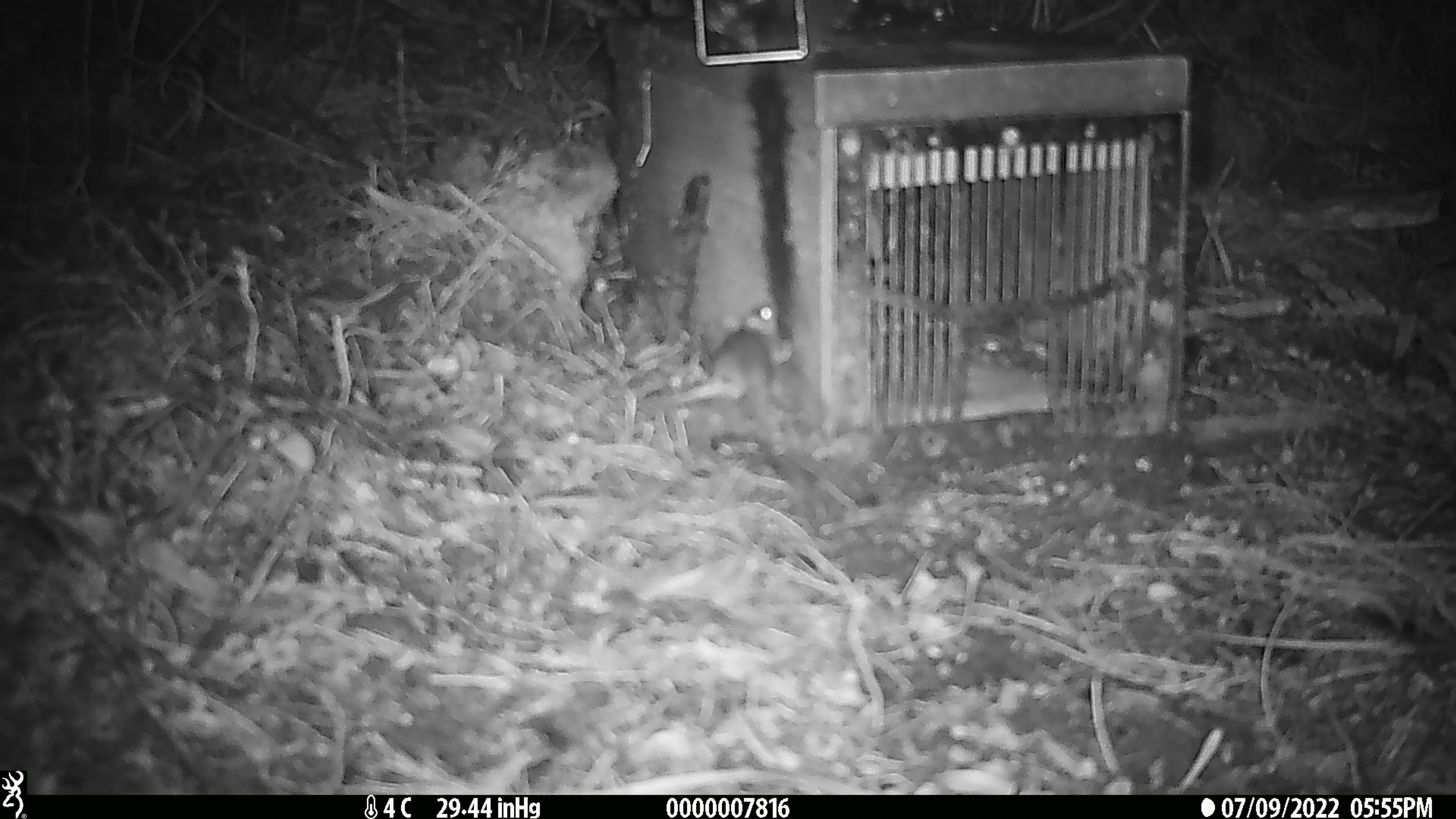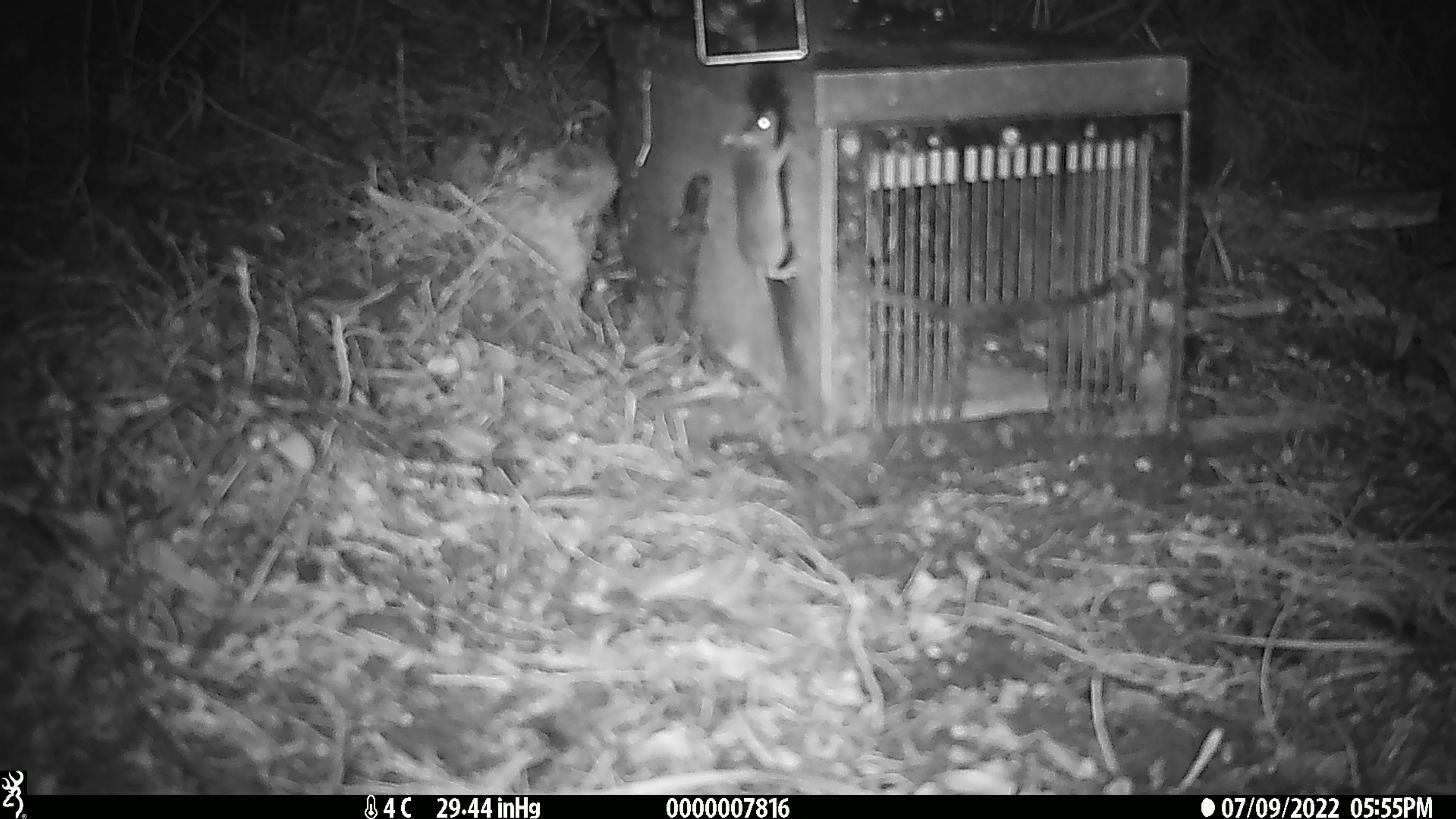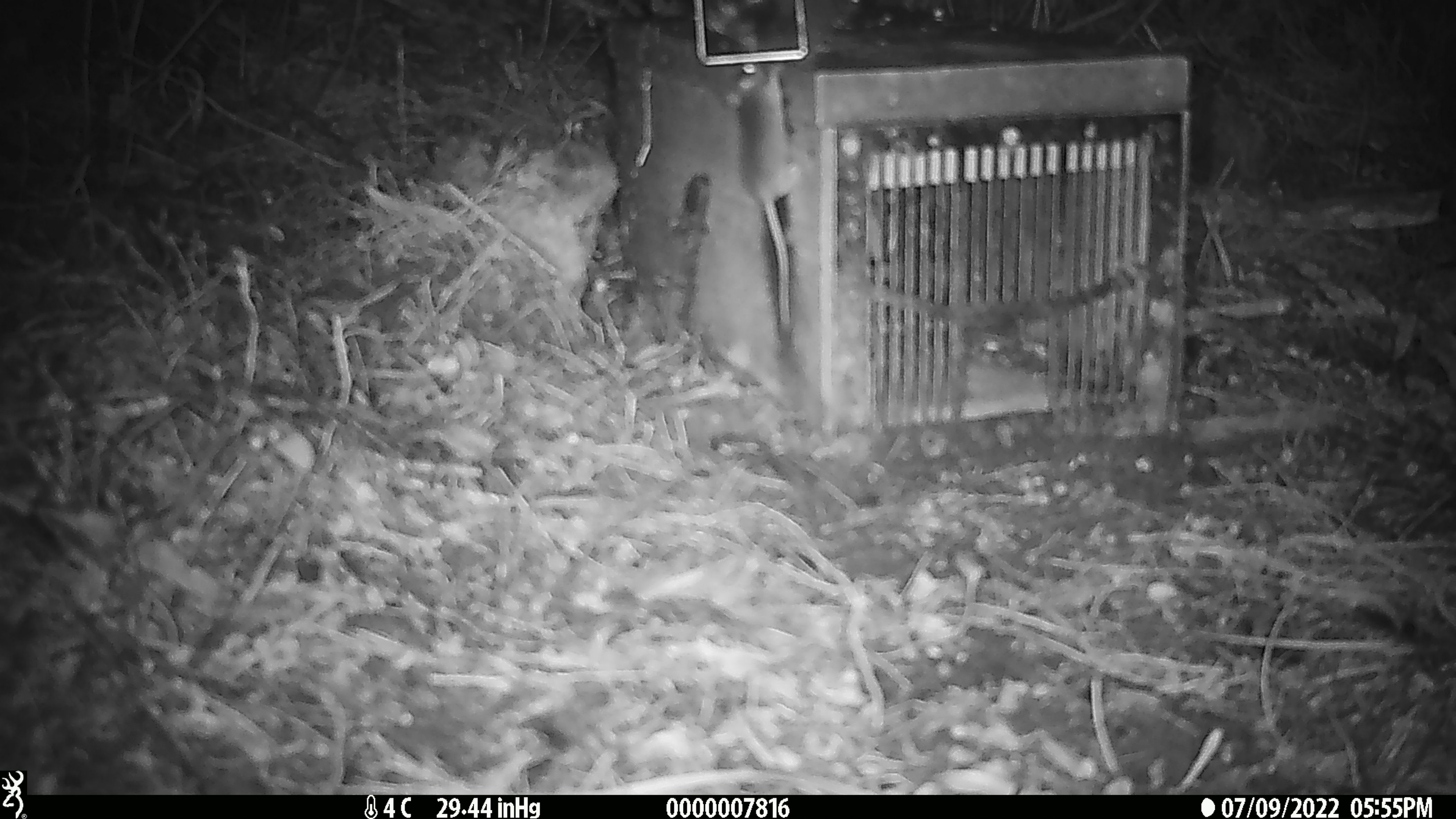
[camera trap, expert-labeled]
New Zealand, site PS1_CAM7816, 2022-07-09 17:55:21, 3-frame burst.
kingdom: Animalia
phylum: Chordata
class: Mammalia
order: Rodentia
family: Muridae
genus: Mus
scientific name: Mus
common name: mouse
Mouse (Mus).